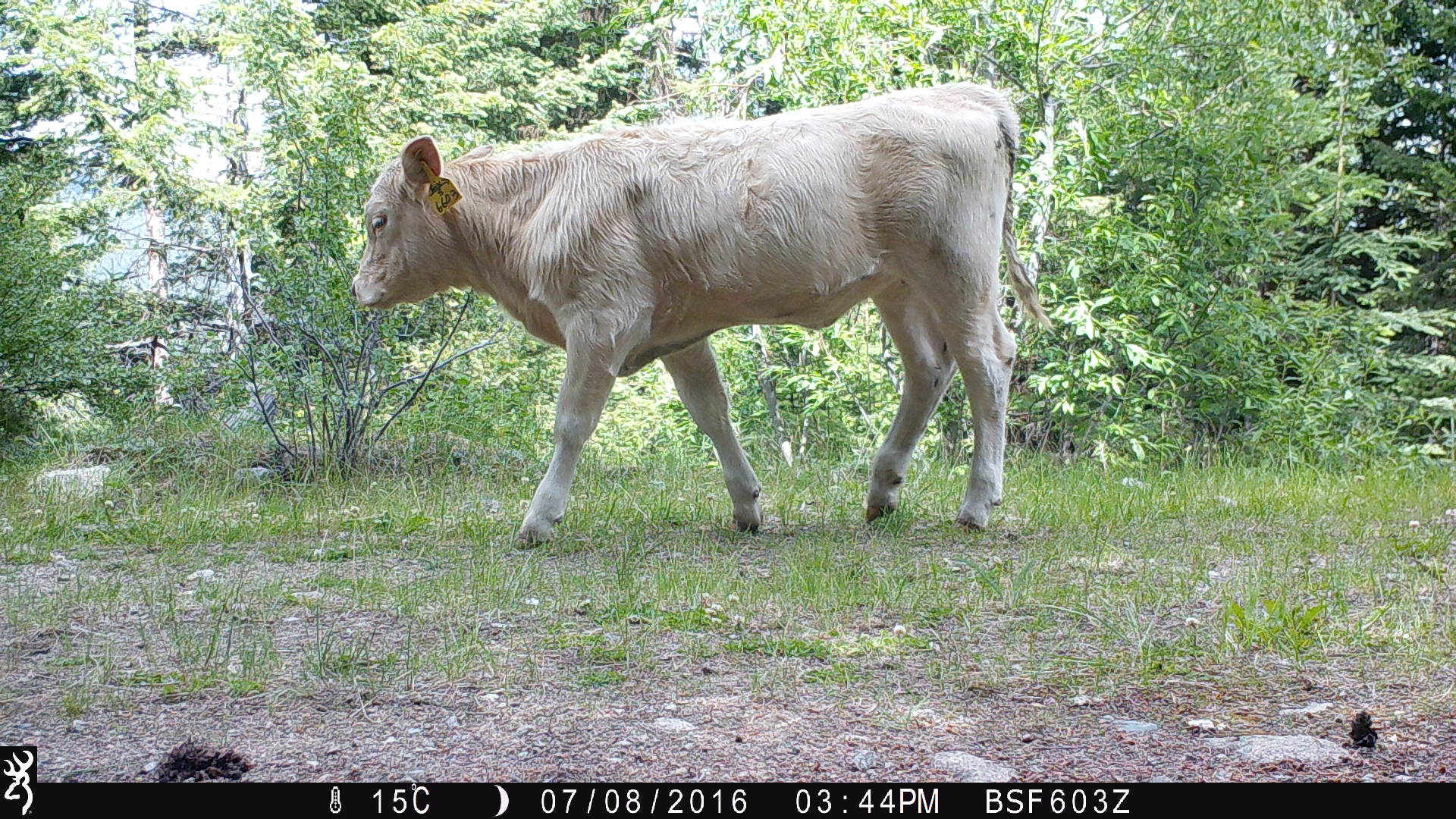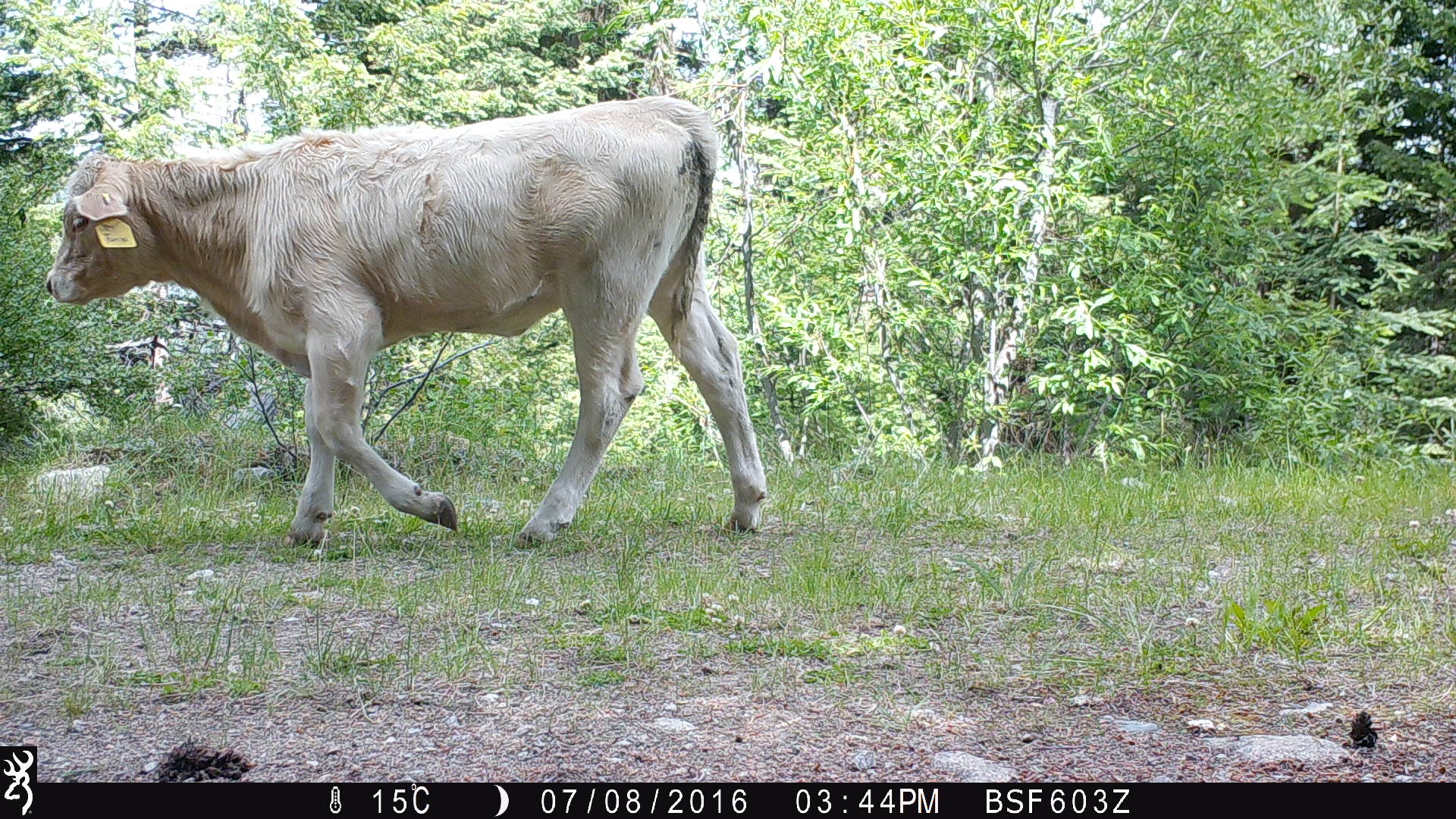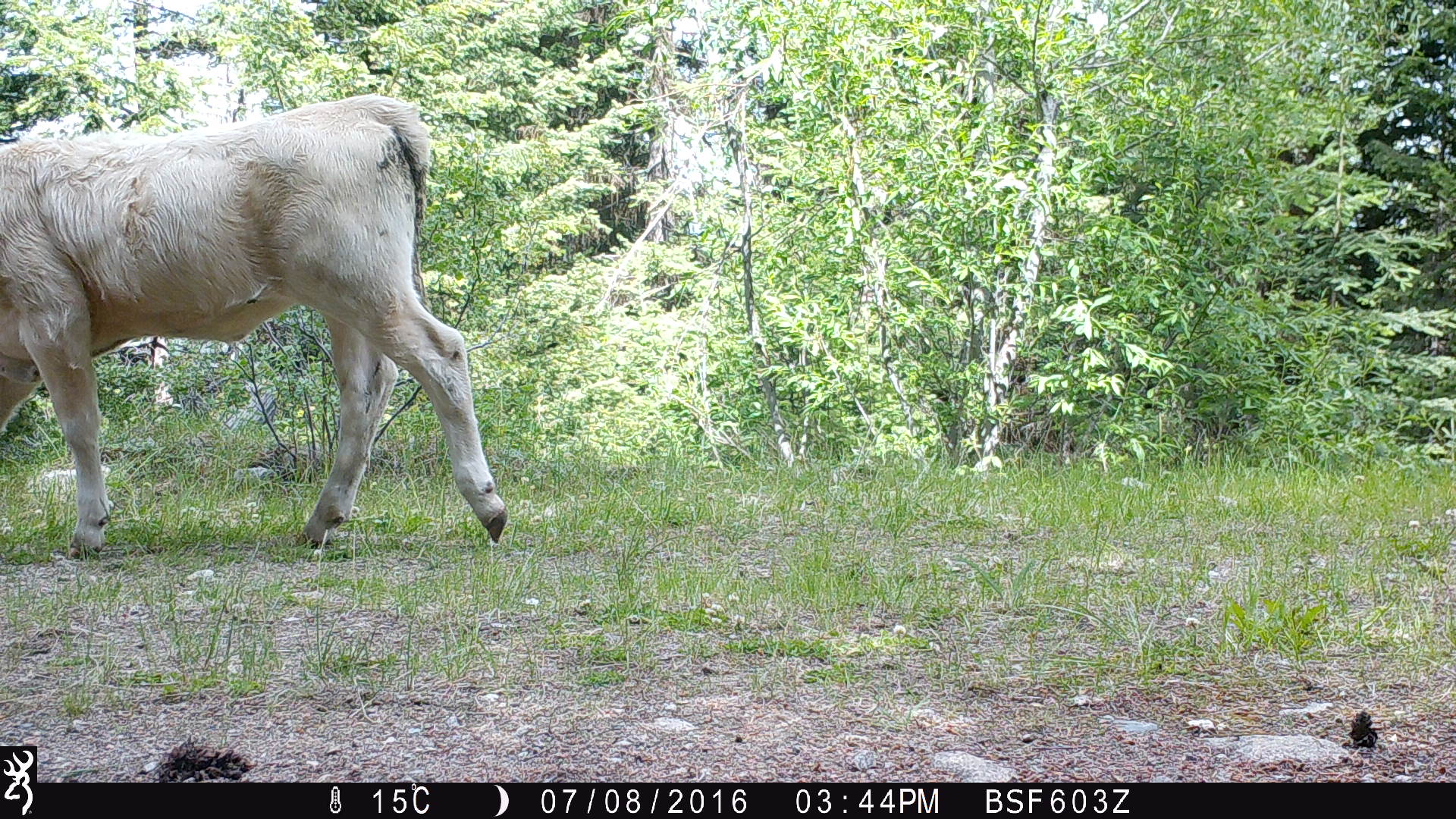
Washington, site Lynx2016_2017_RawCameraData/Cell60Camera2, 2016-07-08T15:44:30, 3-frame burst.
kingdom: Animalia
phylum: Chordata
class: Mammalia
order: Artiodactyla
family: Bovidae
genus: Bos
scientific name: Bos taurus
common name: domestic cattle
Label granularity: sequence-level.